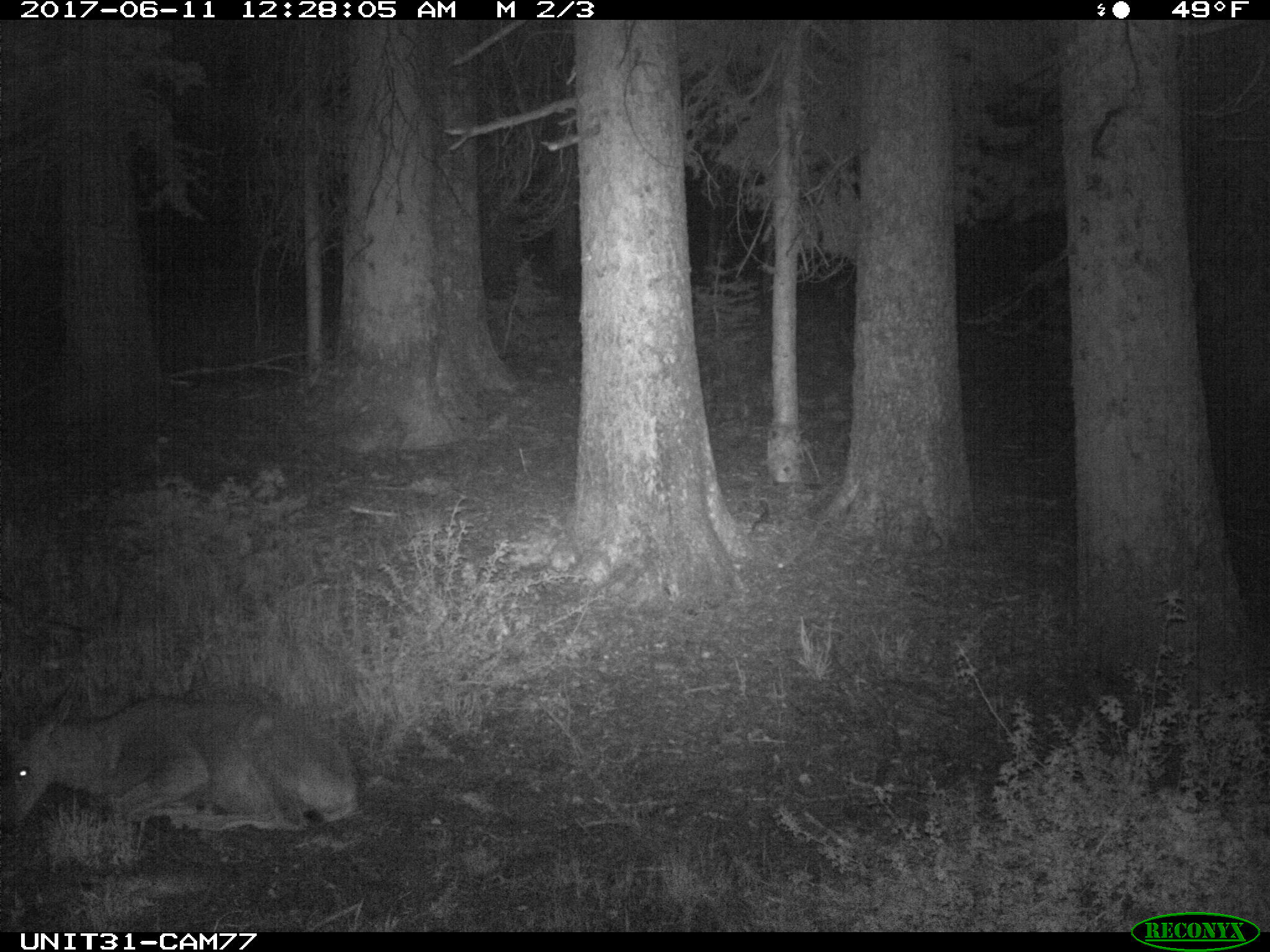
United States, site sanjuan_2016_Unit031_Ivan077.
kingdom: Animalia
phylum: Chordata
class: Mammalia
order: Artiodactyla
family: Cervidae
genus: Odocoileus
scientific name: Odocoileus hemionus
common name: mule deer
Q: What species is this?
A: Odocoileus hemionus (mule deer).